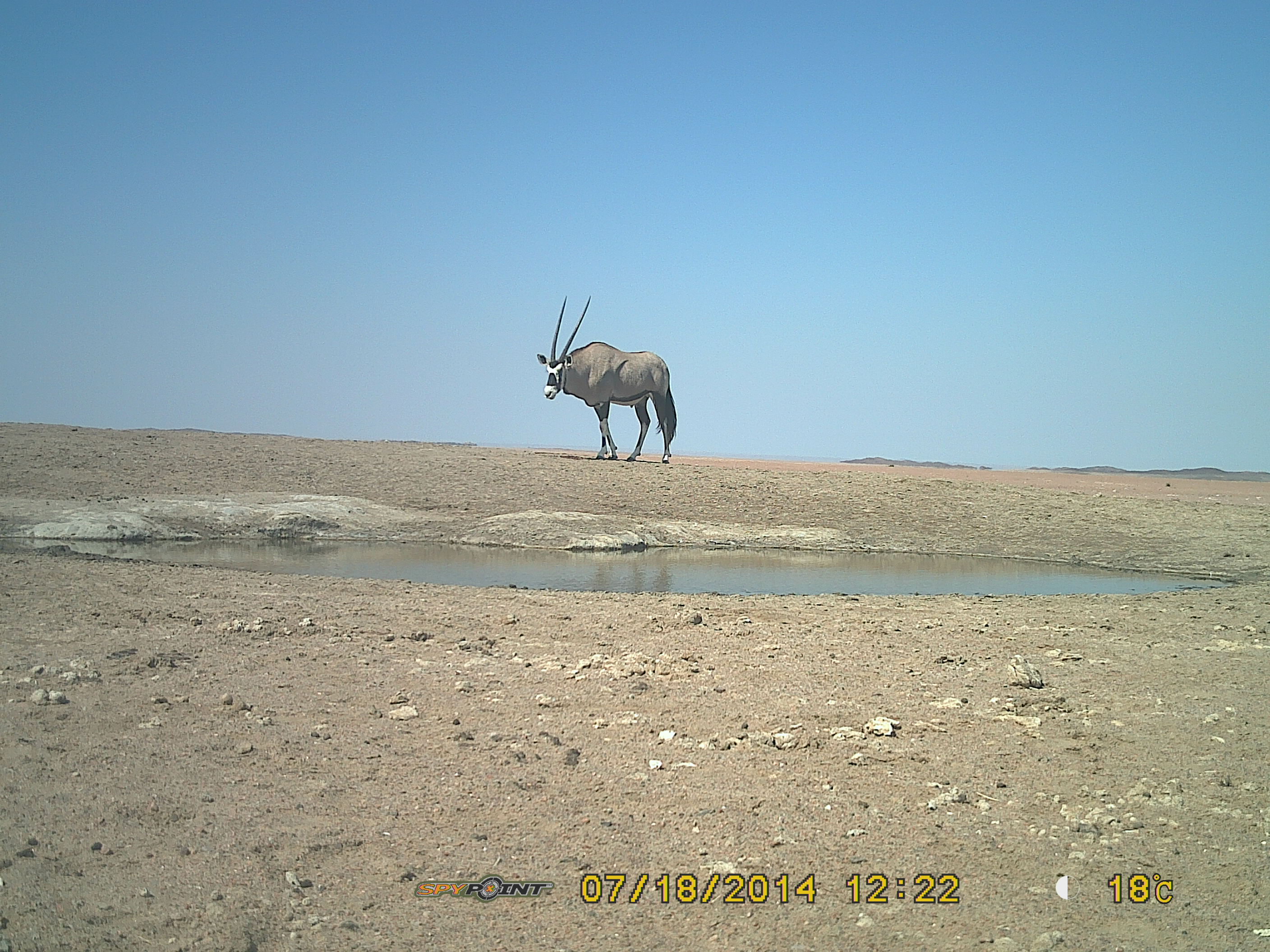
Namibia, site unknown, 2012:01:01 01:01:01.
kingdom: Animalia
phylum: Chordata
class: Mammalia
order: Artiodactyla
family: Bovidae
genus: Oryx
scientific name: Oryx gazella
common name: gemsbok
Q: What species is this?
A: Oryx gazella (gemsbok).